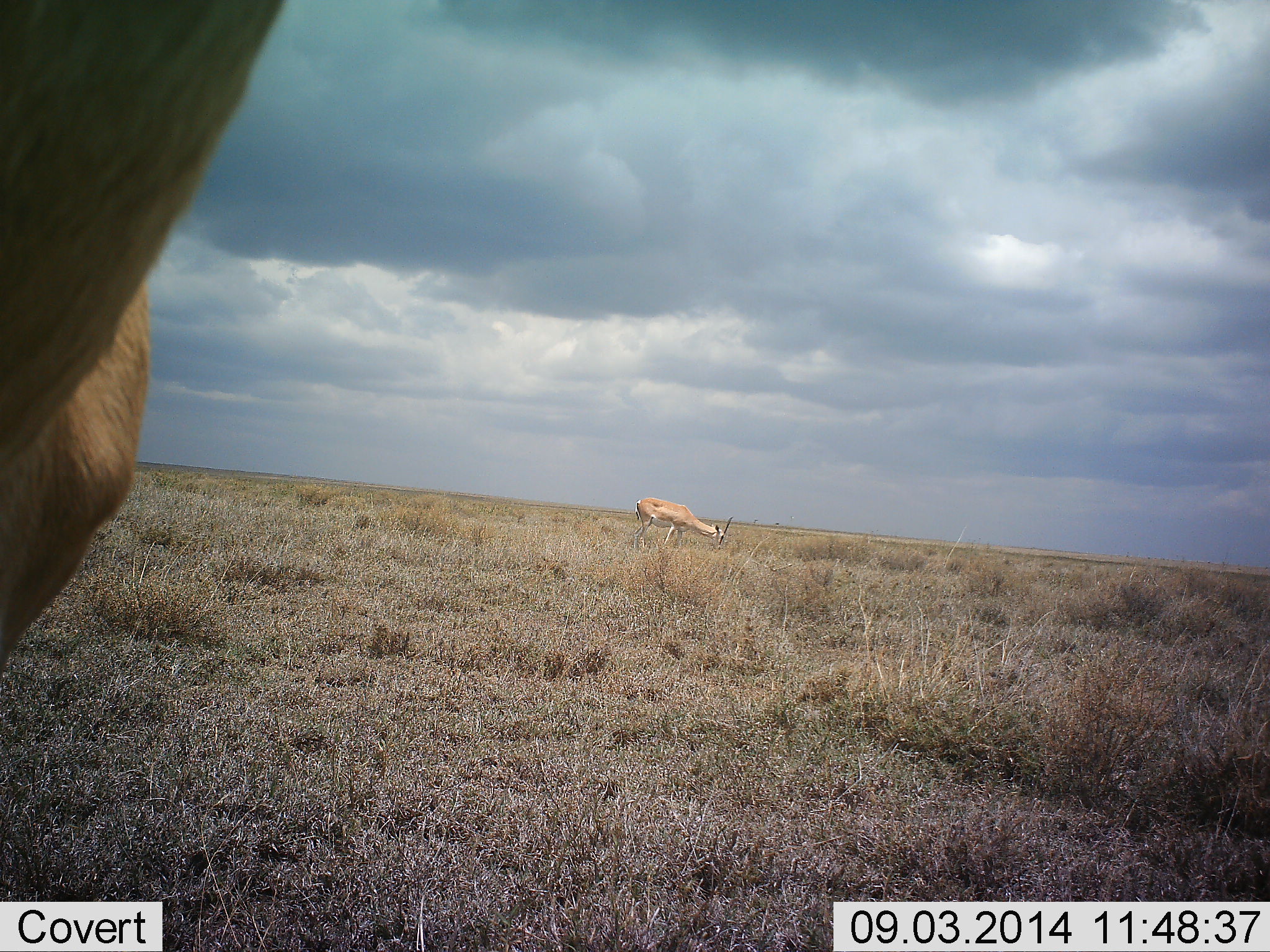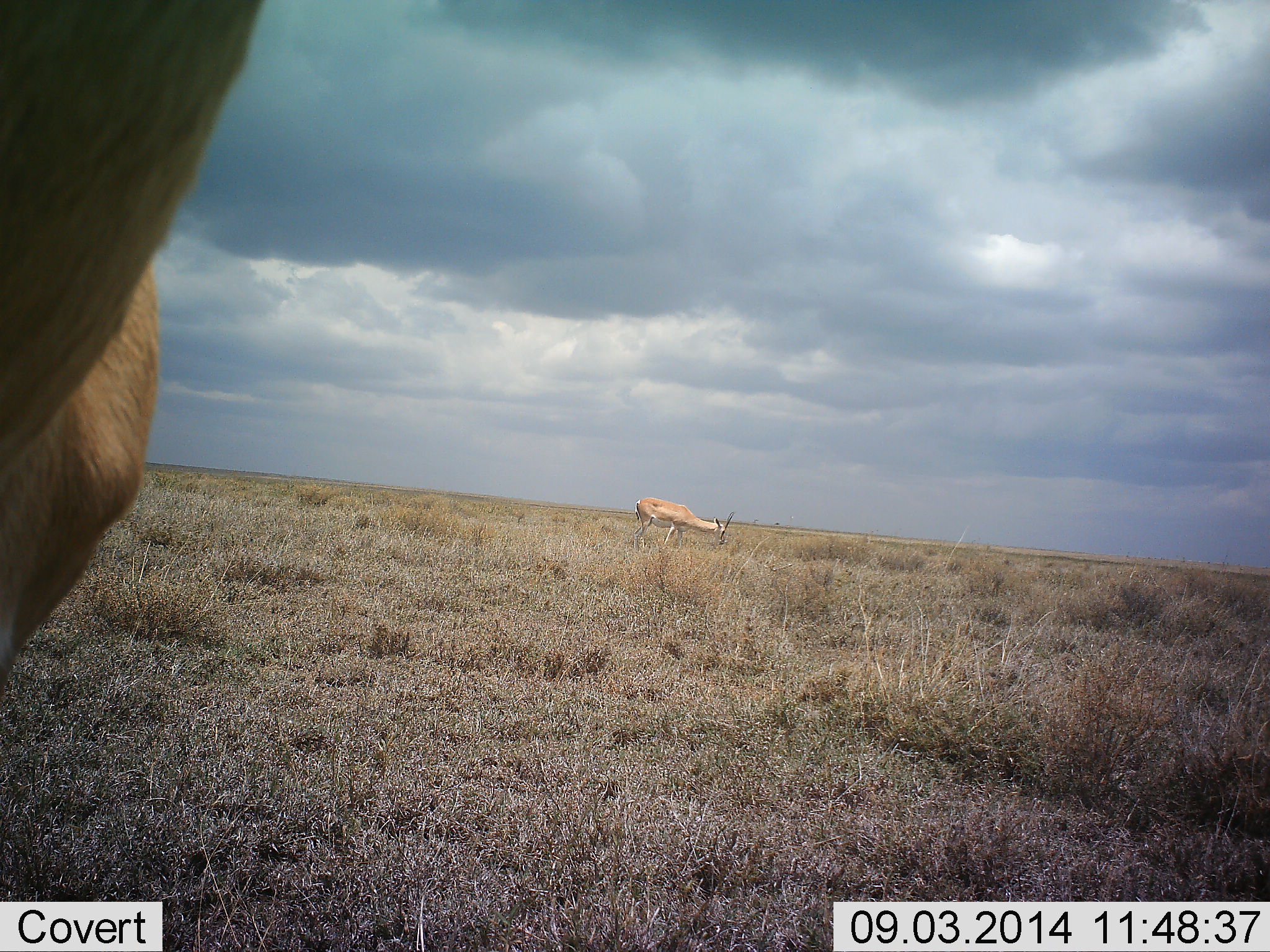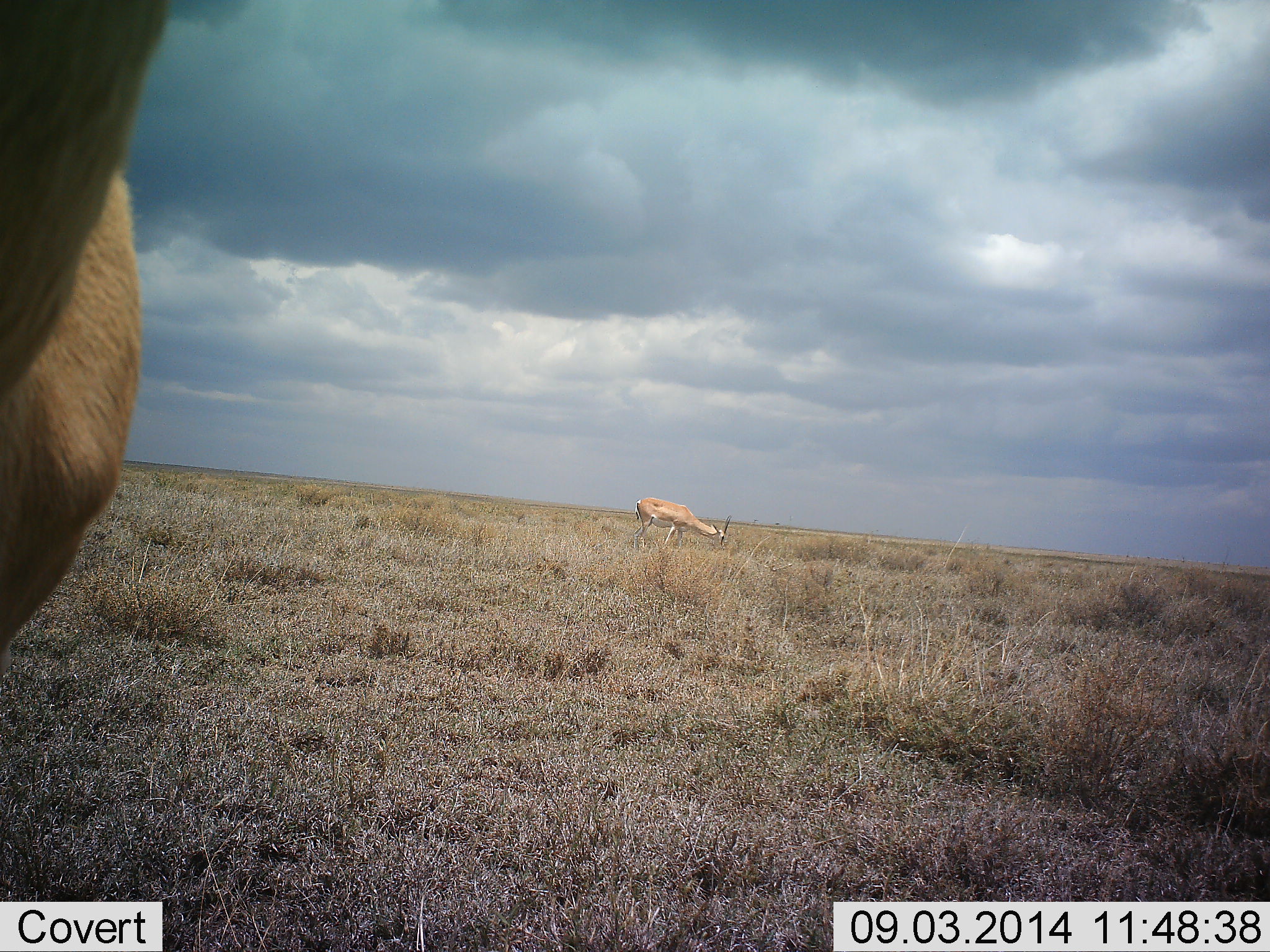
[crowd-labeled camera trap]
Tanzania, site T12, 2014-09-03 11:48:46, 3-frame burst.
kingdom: Animalia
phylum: Chordata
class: Mammalia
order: Artiodactyla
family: Bovidae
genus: Nanger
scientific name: Nanger granti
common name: grant's gazelle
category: gazellegrants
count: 2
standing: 60%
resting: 0%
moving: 0%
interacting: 0%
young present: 0%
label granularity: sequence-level